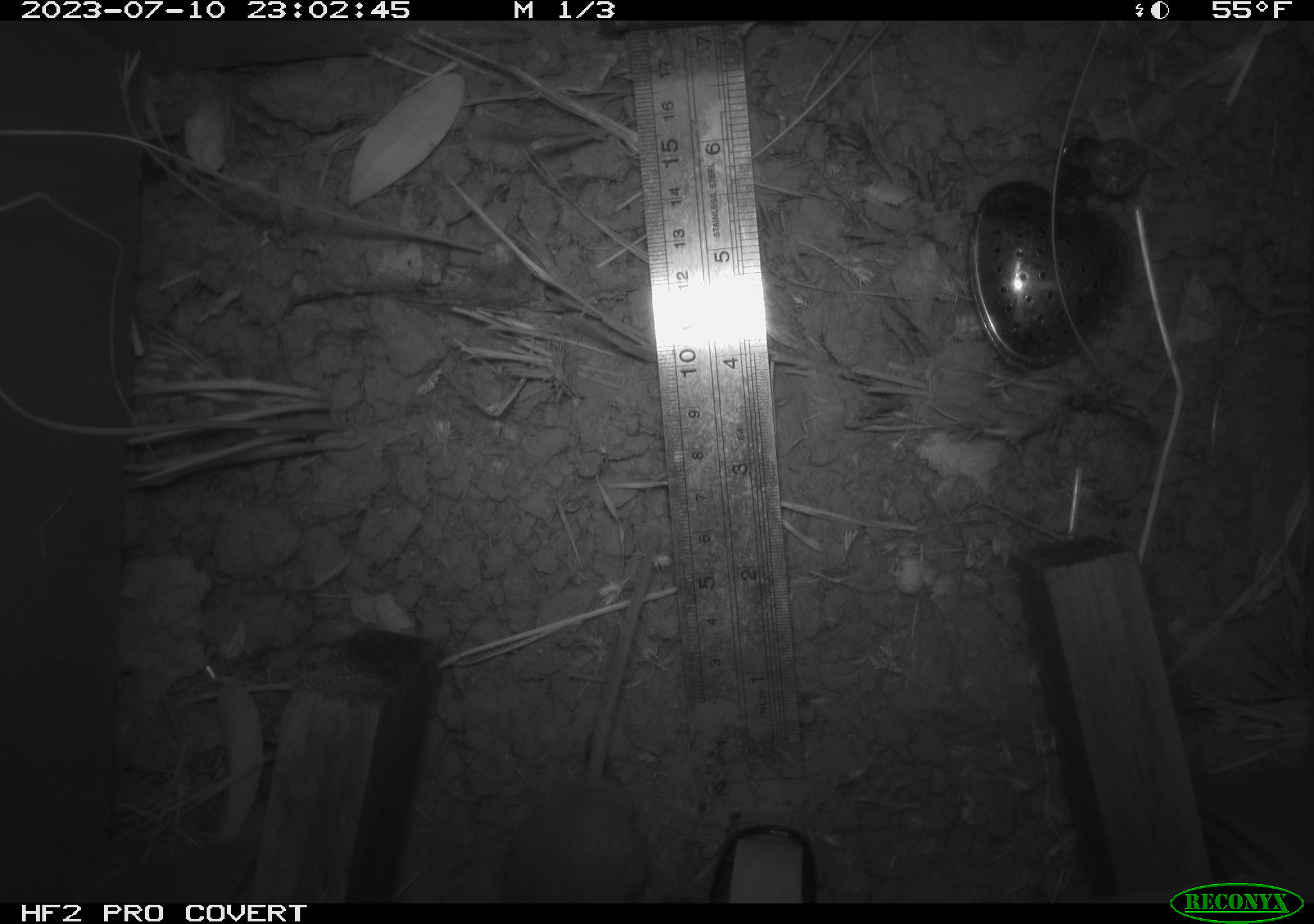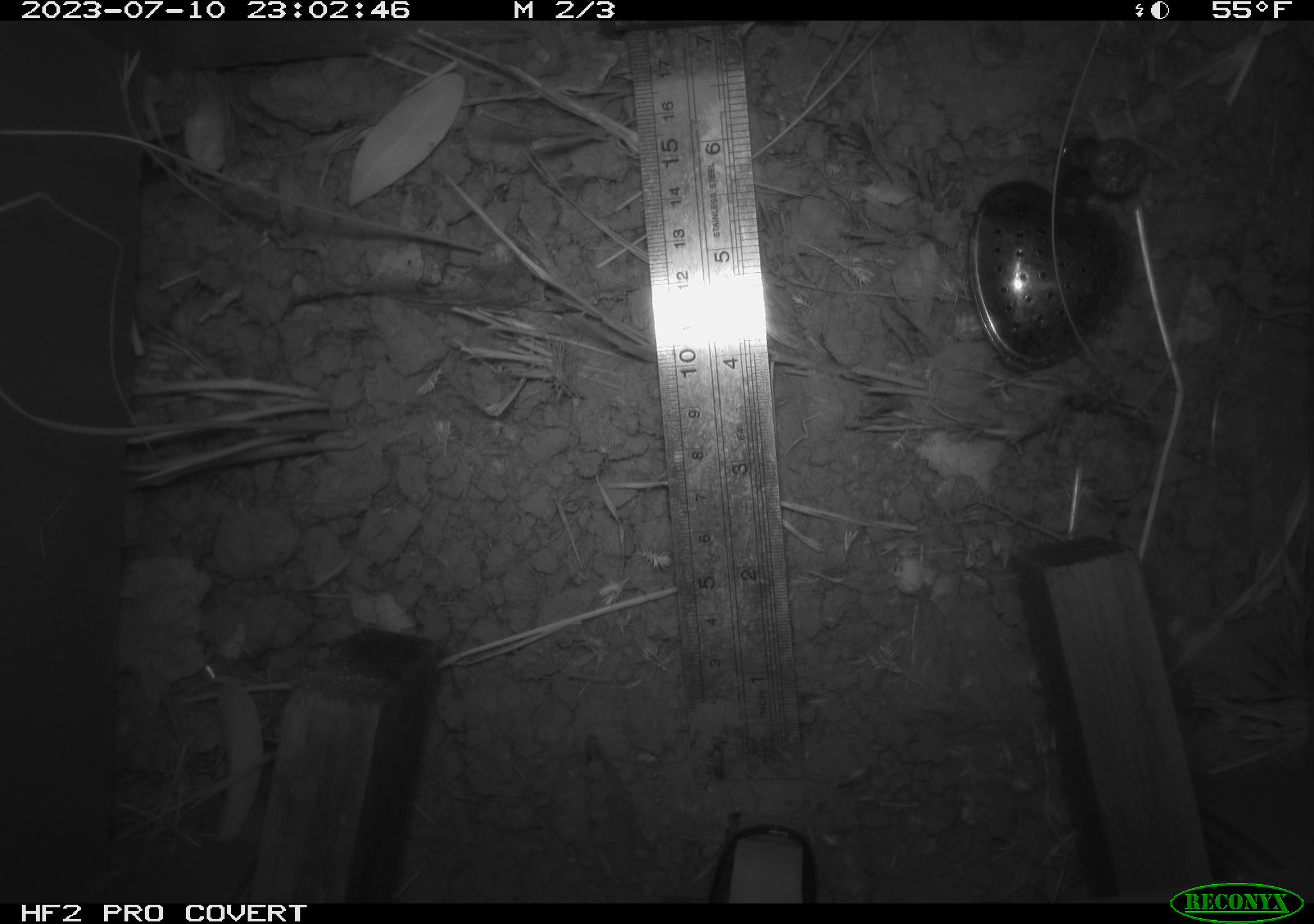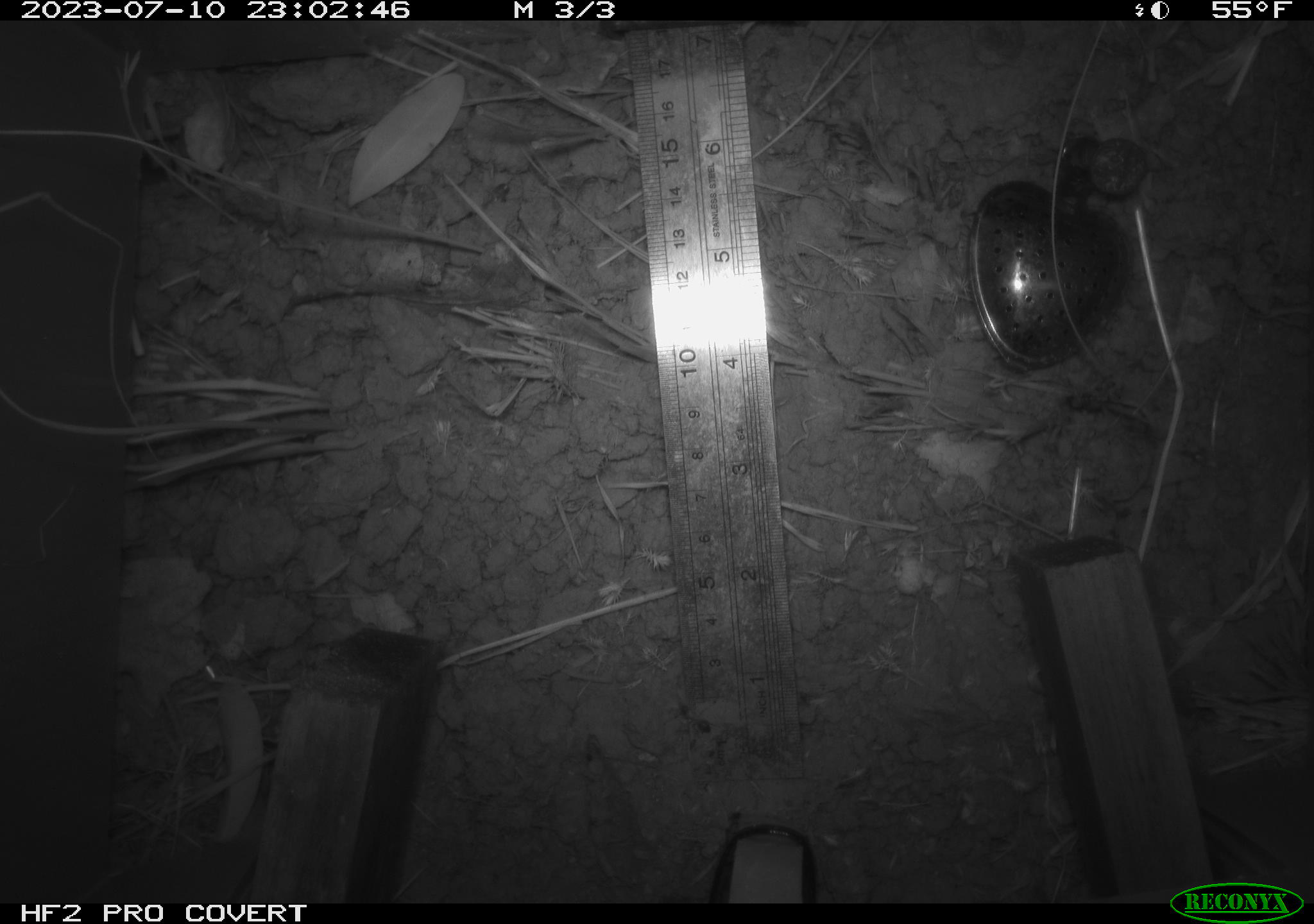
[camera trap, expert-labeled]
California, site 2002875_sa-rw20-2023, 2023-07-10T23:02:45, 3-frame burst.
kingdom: Animalia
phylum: Chordata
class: Mammalia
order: Rodentia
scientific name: Rodentia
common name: rodent